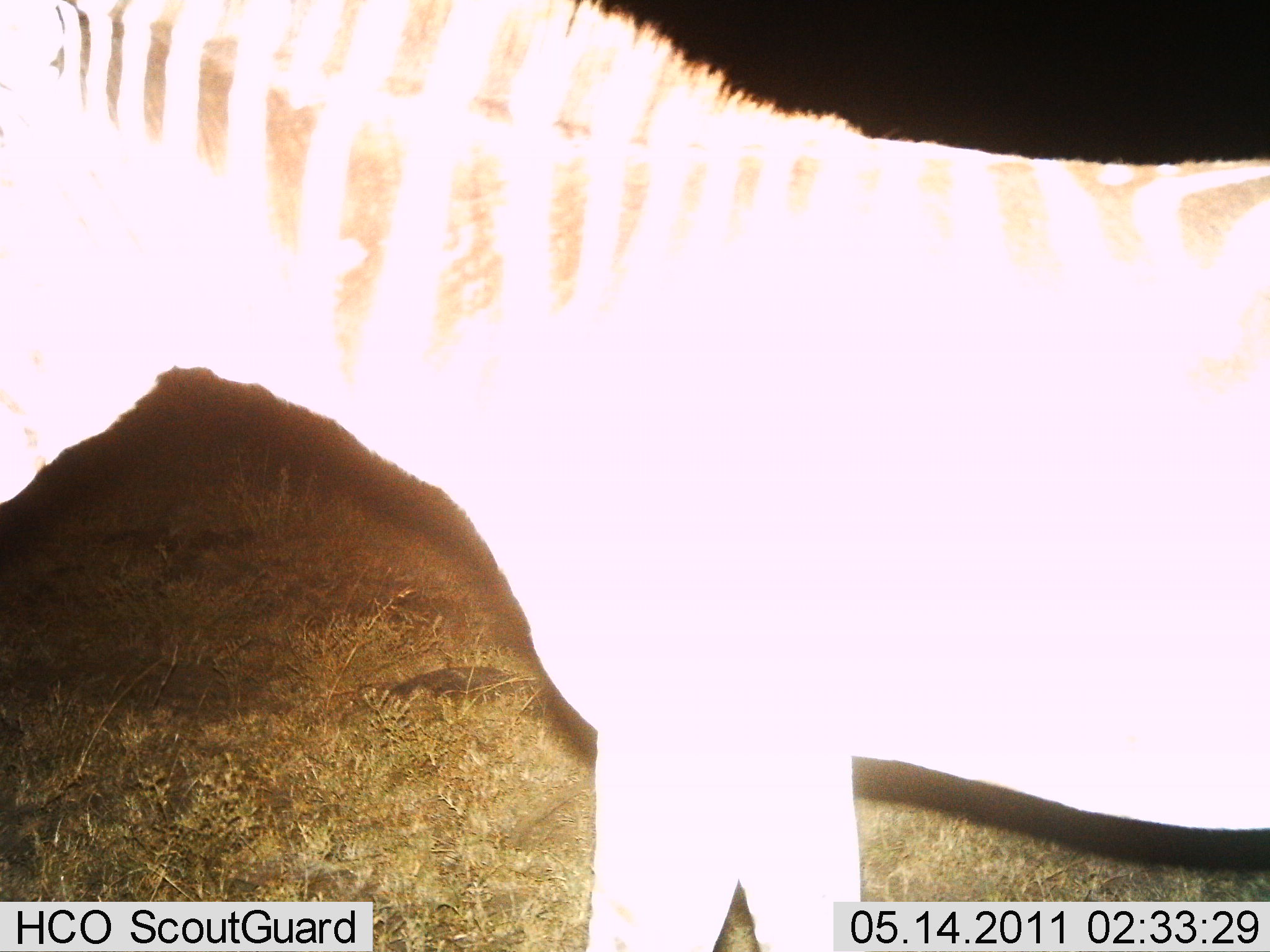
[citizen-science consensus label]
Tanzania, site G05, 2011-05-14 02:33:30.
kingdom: Animalia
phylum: Chordata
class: Mammalia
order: Perissodactyla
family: Equidae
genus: Equus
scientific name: Equus quagga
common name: plains zebra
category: zebra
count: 1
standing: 67%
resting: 8%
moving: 25%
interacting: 0%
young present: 0%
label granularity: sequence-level